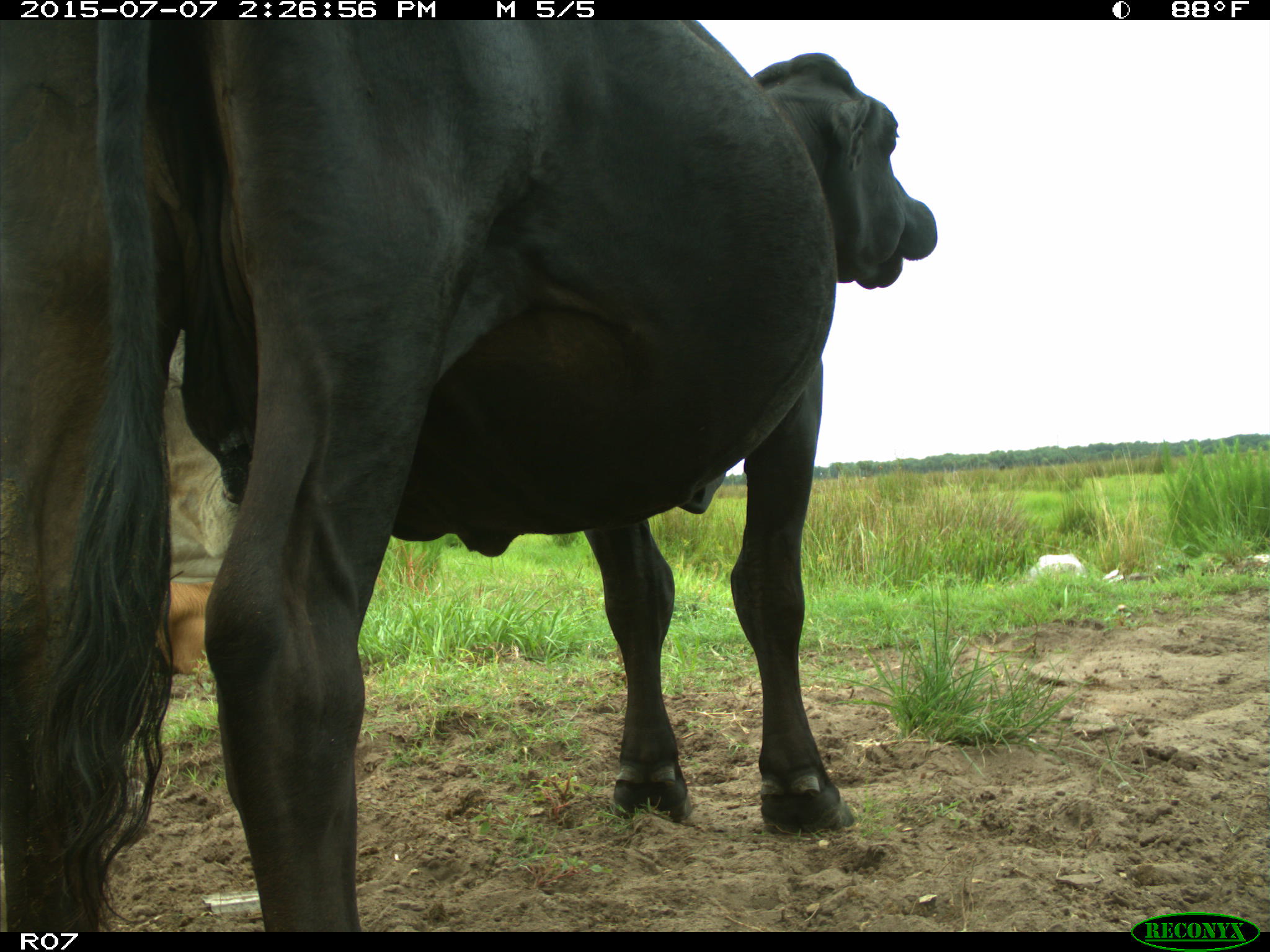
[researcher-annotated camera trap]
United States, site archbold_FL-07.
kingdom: Animalia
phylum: Chordata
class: Mammalia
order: Artiodactyla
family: Bovidae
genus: Bos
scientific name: Bos taurus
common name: domestic cow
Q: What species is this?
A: Bos taurus (domestic cow).